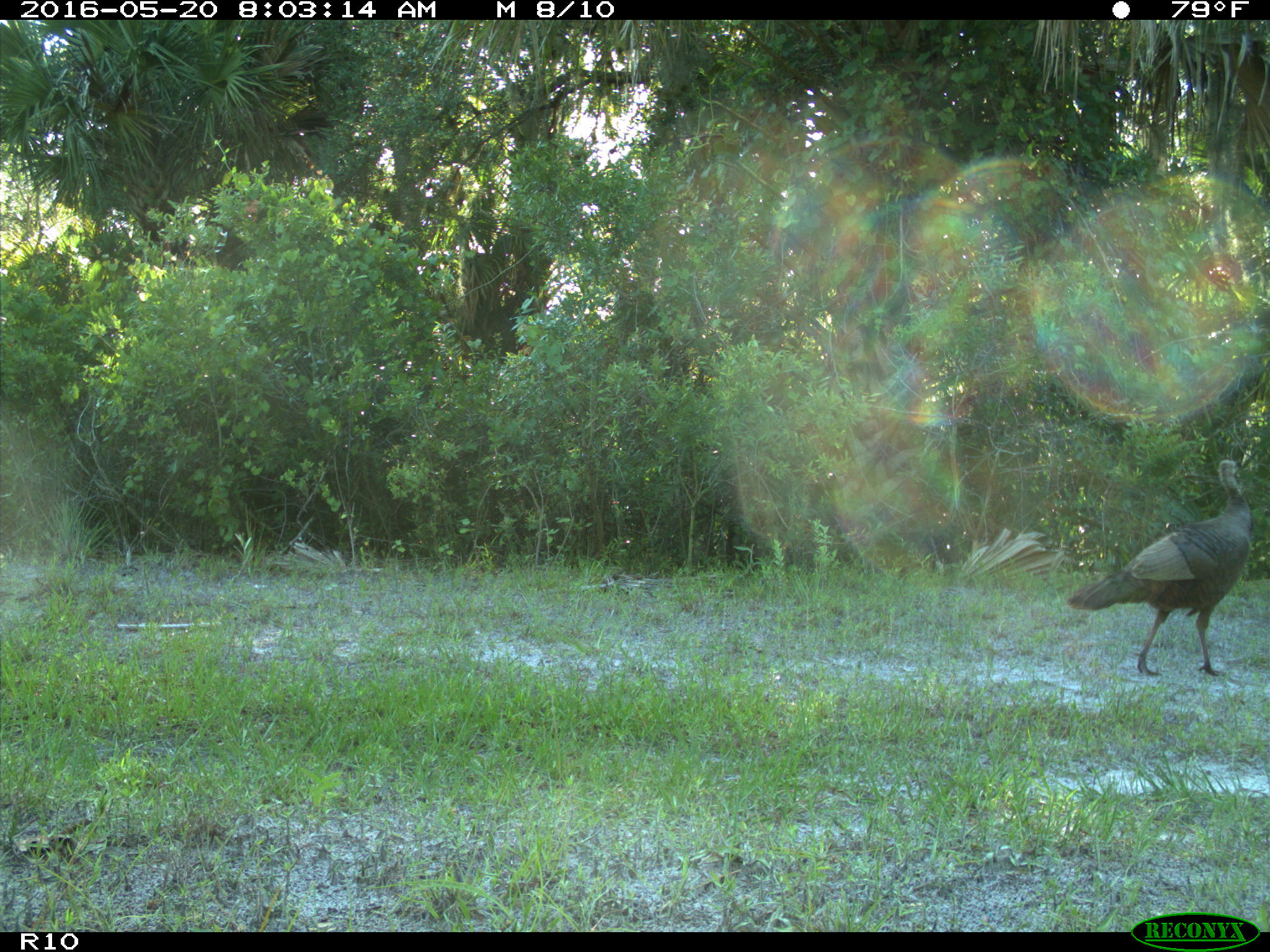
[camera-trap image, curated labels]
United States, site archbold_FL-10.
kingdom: Animalia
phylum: Chordata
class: Aves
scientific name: Aves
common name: birds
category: unidentified bird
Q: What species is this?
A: Unidentified bird (birds) (Aves).